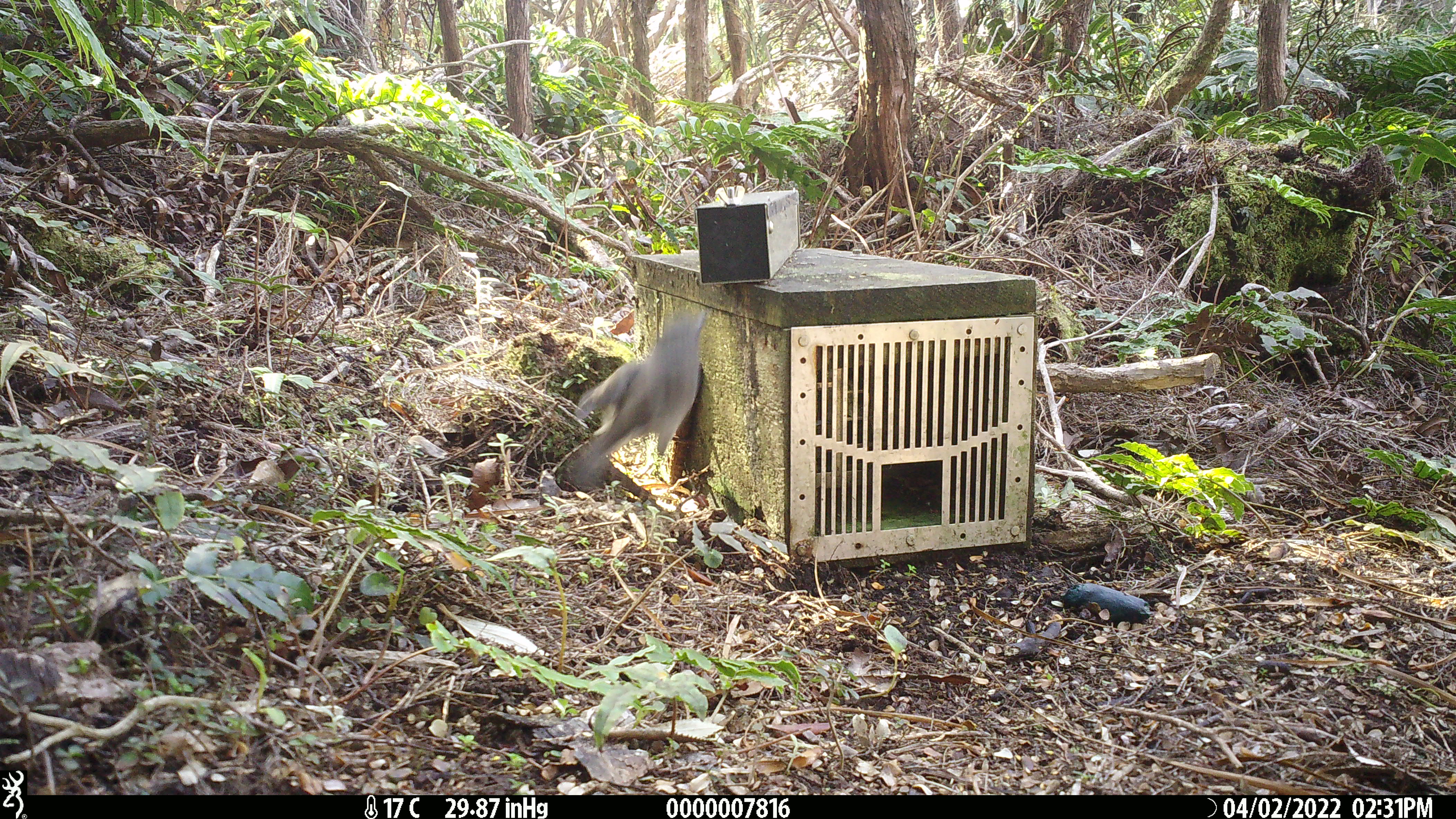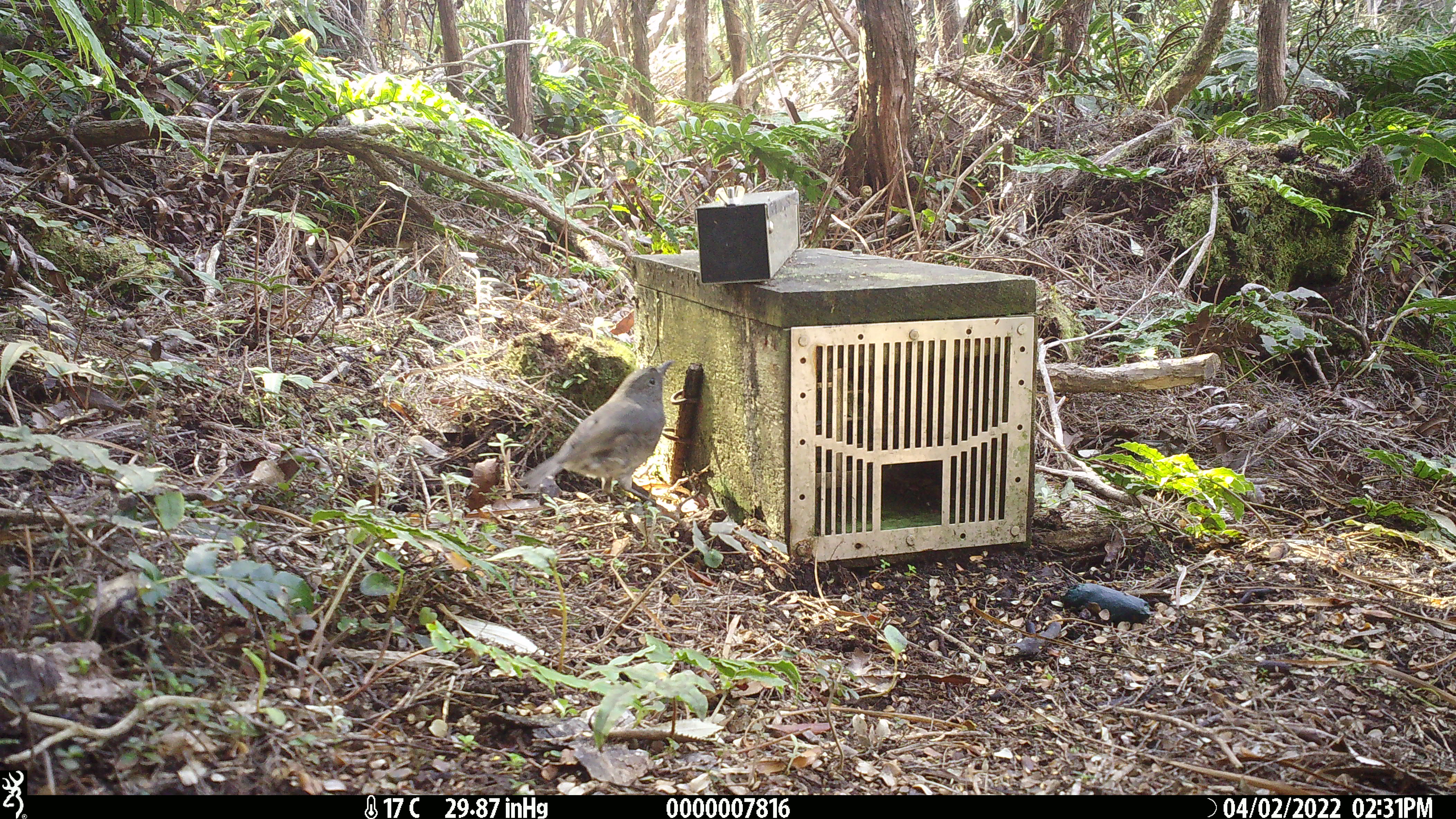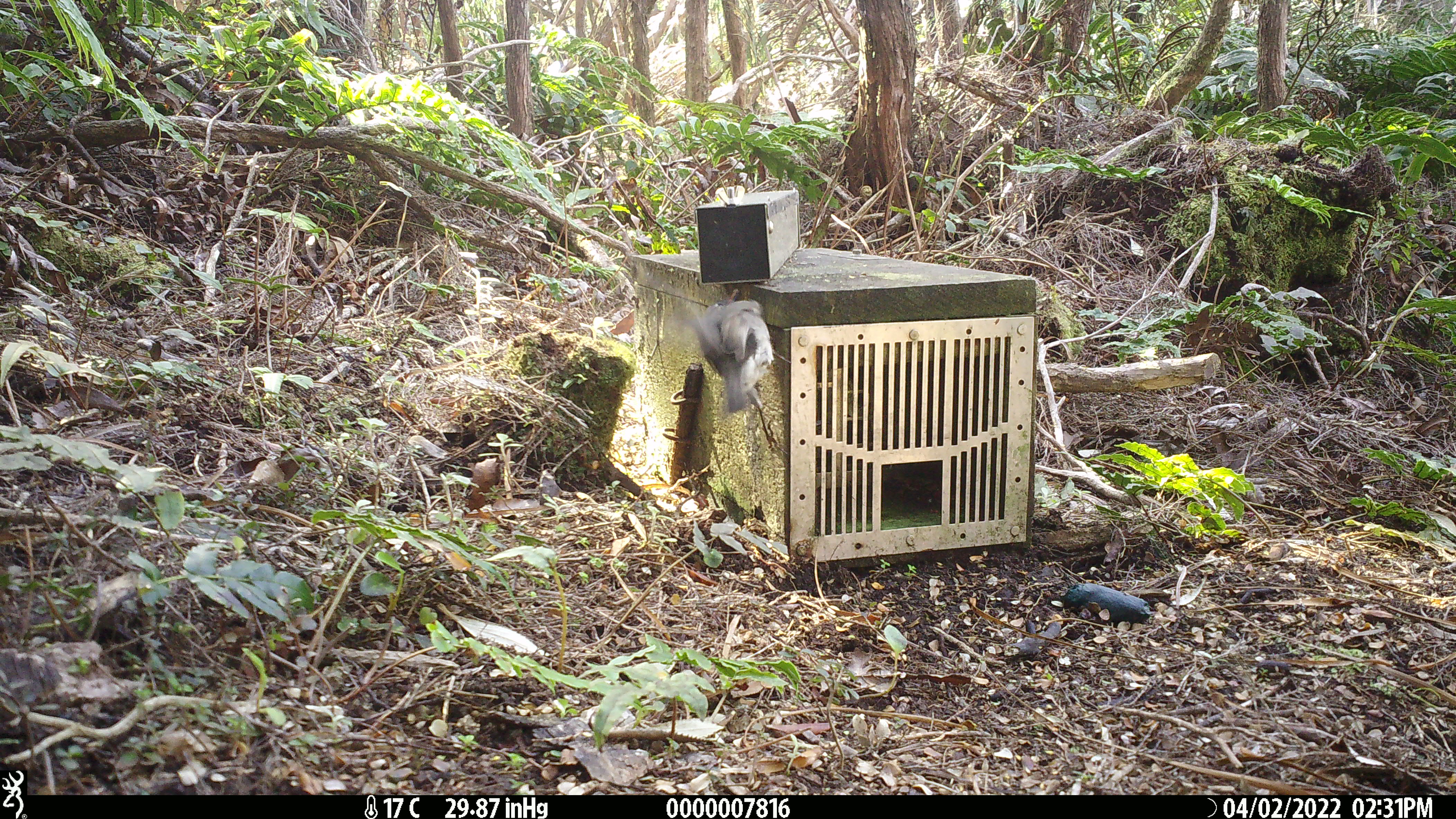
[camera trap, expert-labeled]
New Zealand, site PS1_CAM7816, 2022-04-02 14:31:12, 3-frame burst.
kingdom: Animalia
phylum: Chordata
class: Aves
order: Passeriformes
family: Petroicidae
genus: Petroica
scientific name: Petroica australis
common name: new zealand robin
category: robin